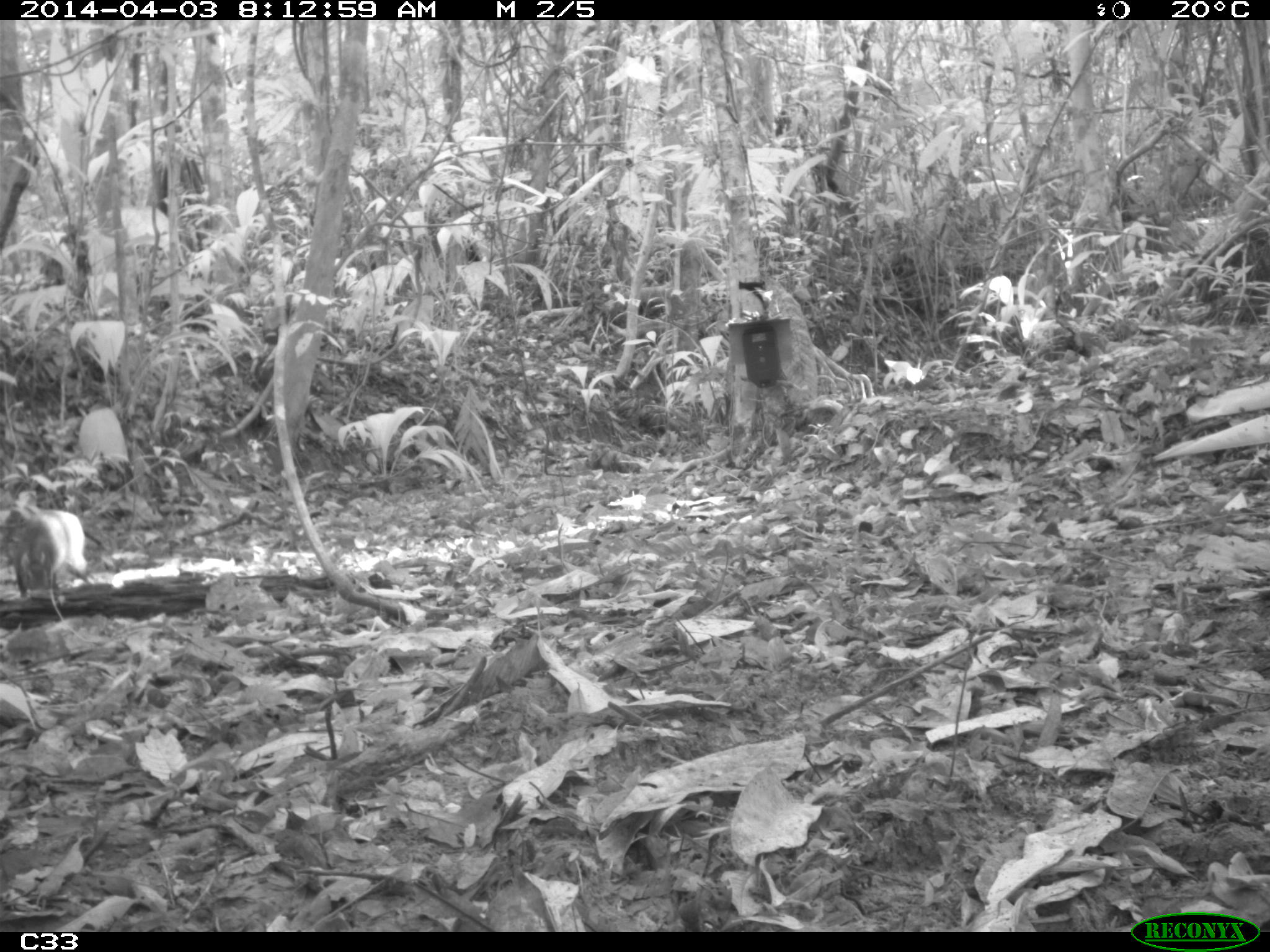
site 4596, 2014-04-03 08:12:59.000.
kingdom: Animalia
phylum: Chordata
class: Mammalia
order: Rodentia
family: Dasyproctidae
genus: Dasyprocta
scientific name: Dasyprocta leporina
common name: red-rumped agouti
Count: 1.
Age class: adult.